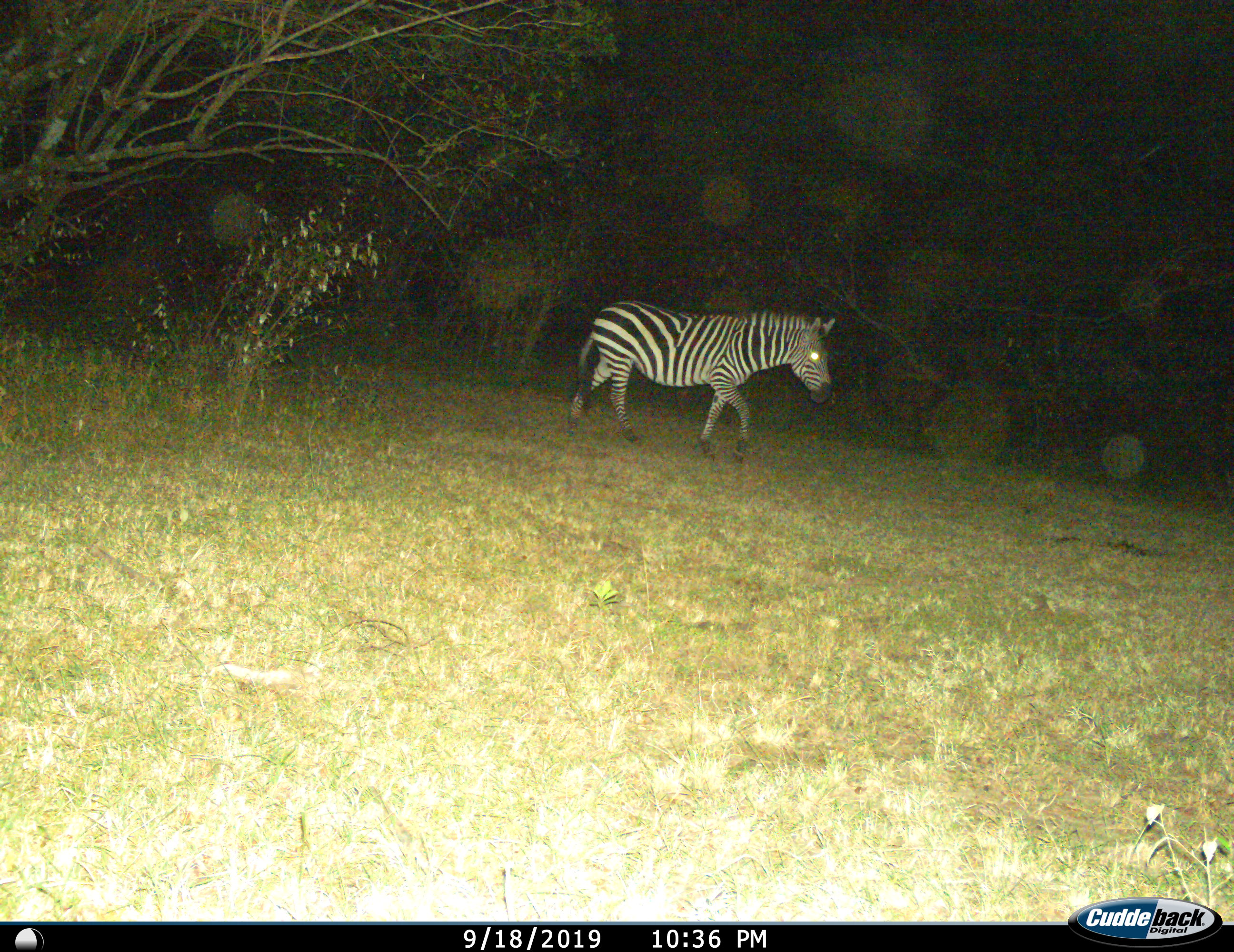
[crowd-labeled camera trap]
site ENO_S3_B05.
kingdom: Animalia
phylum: Chordata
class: Mammalia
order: Perissodactyla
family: Equidae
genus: Equus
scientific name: Equus quagga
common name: plains zebra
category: zebraplains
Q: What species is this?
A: Zebraplains (plains zebra) (Equus quagga).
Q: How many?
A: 1.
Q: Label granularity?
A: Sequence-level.